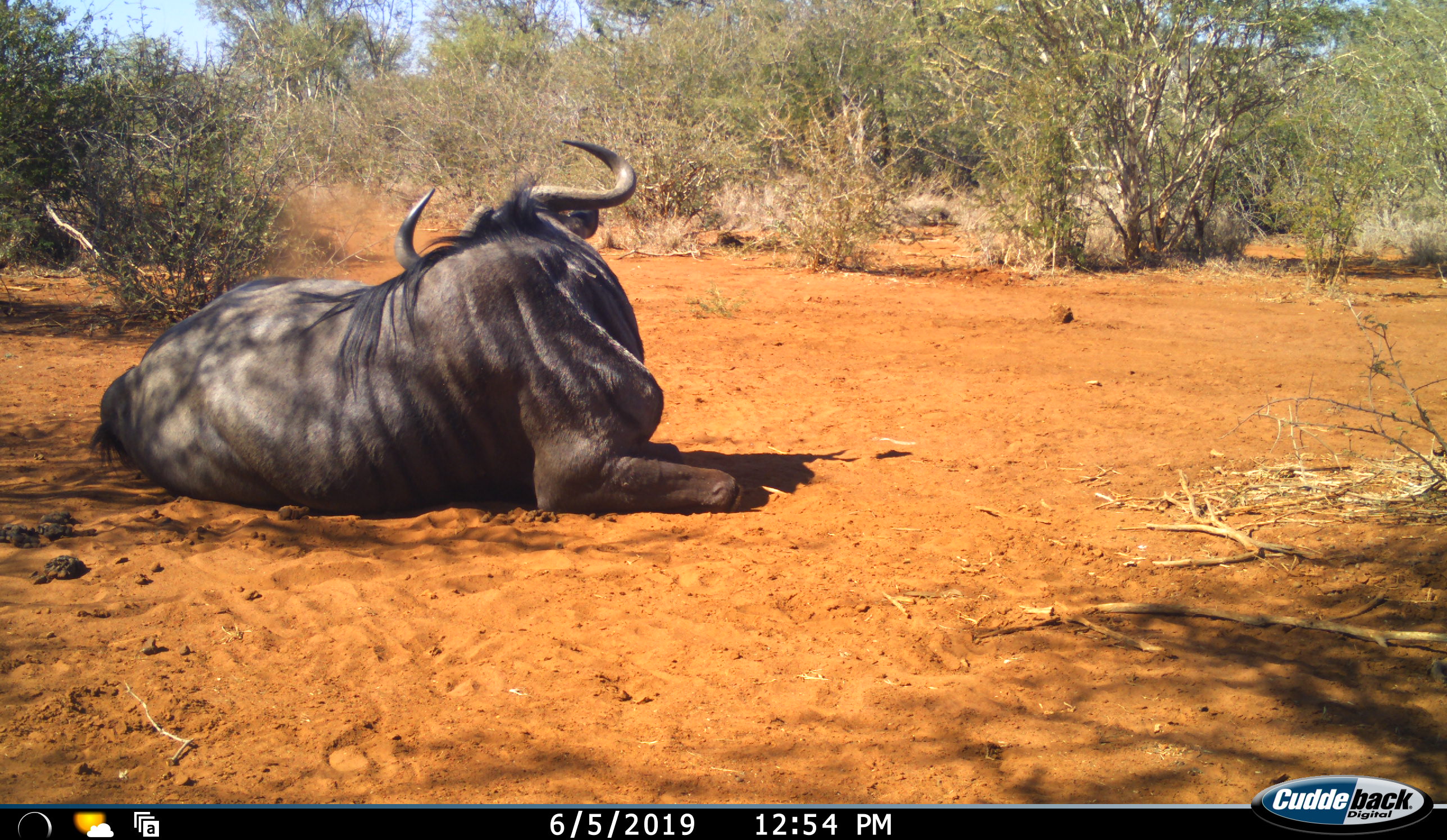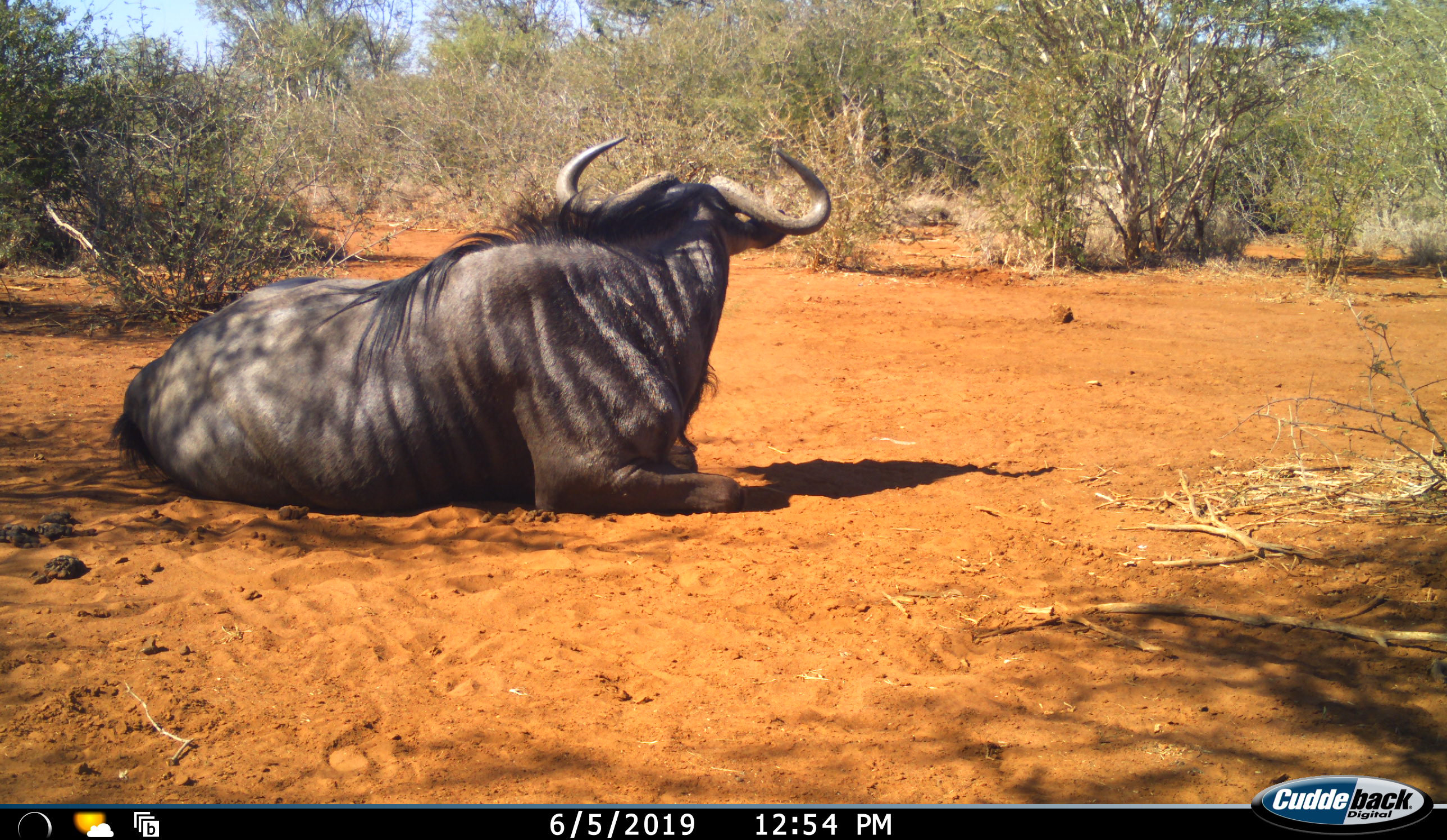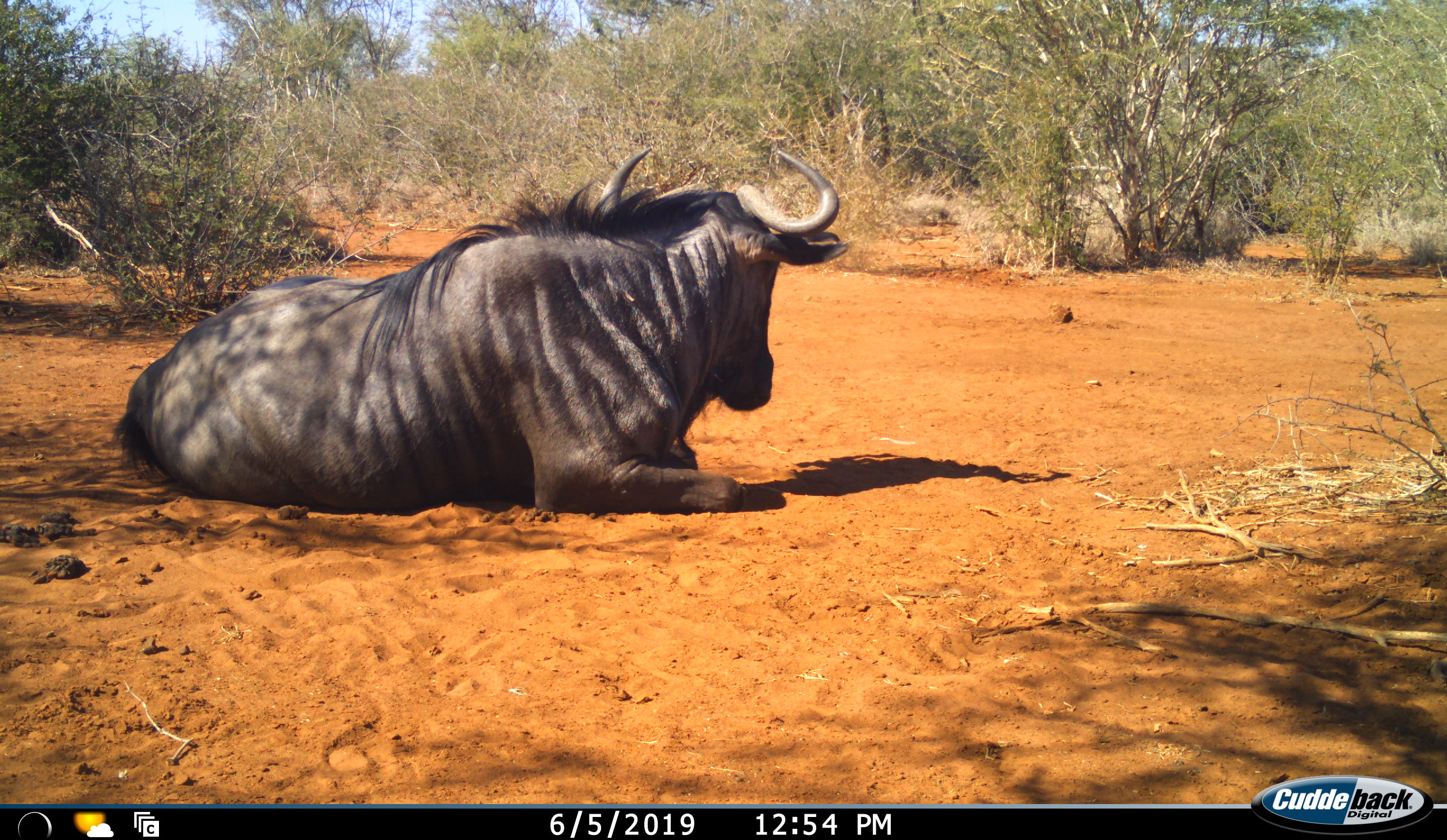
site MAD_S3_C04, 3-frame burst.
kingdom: Animalia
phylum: Chordata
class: Mammalia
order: Artiodactyla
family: Bovidae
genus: Connochaetes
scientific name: Connochaetes taurinus taurinus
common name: blue wildebeest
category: wildebeestblue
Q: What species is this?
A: Wildebeestblue (blue wildebeest) (Connochaetes taurinus taurinus).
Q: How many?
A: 1.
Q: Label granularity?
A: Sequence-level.